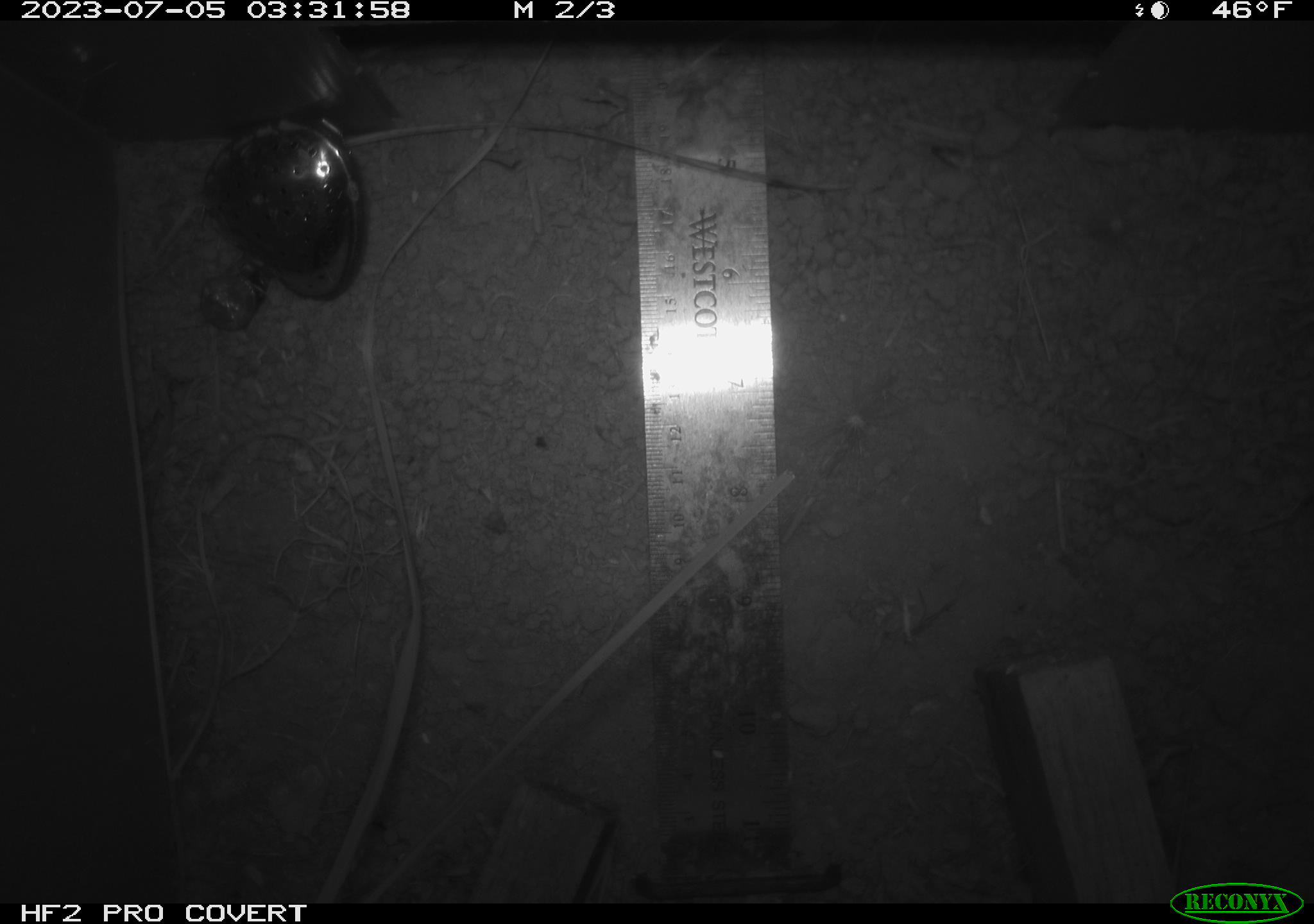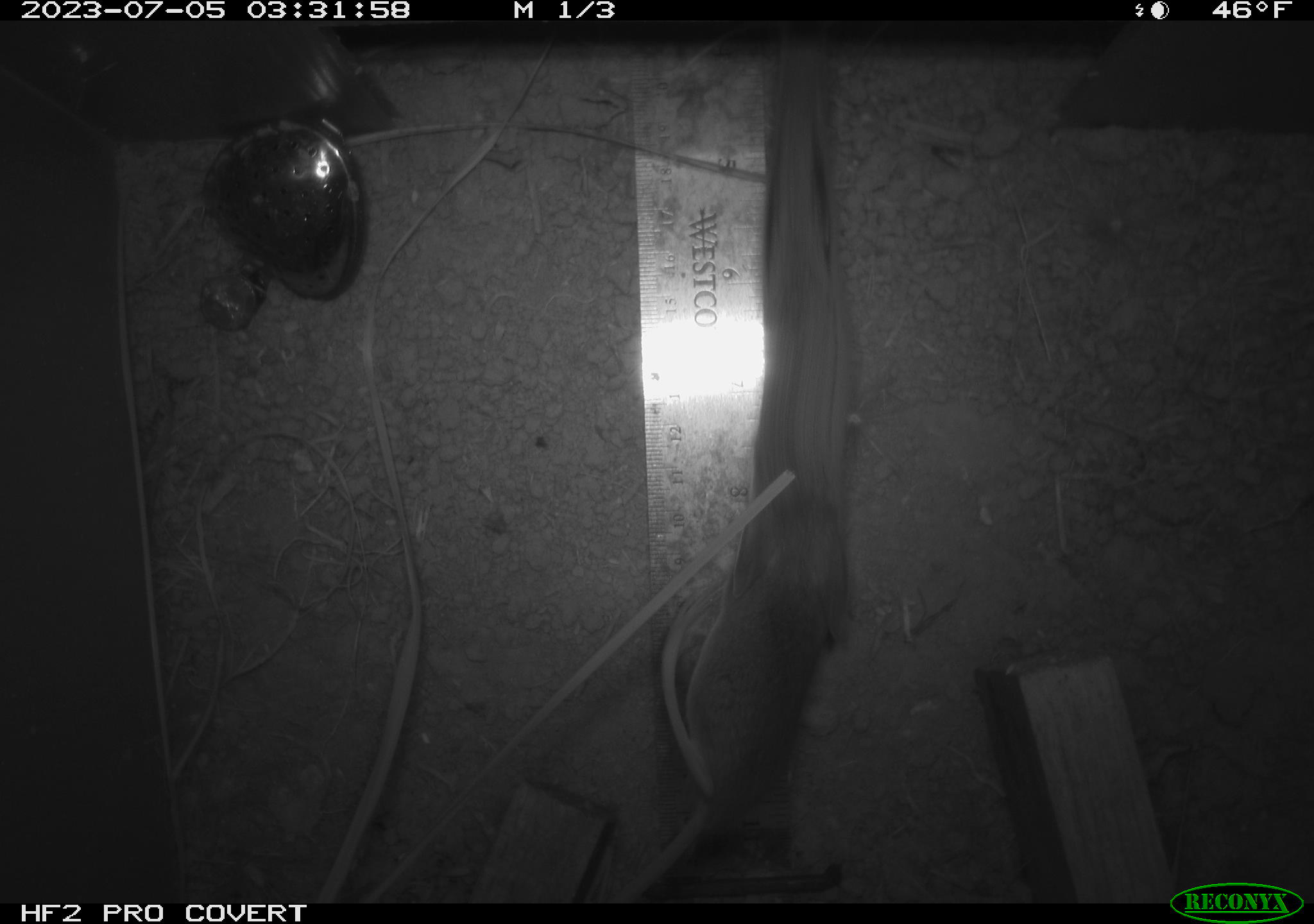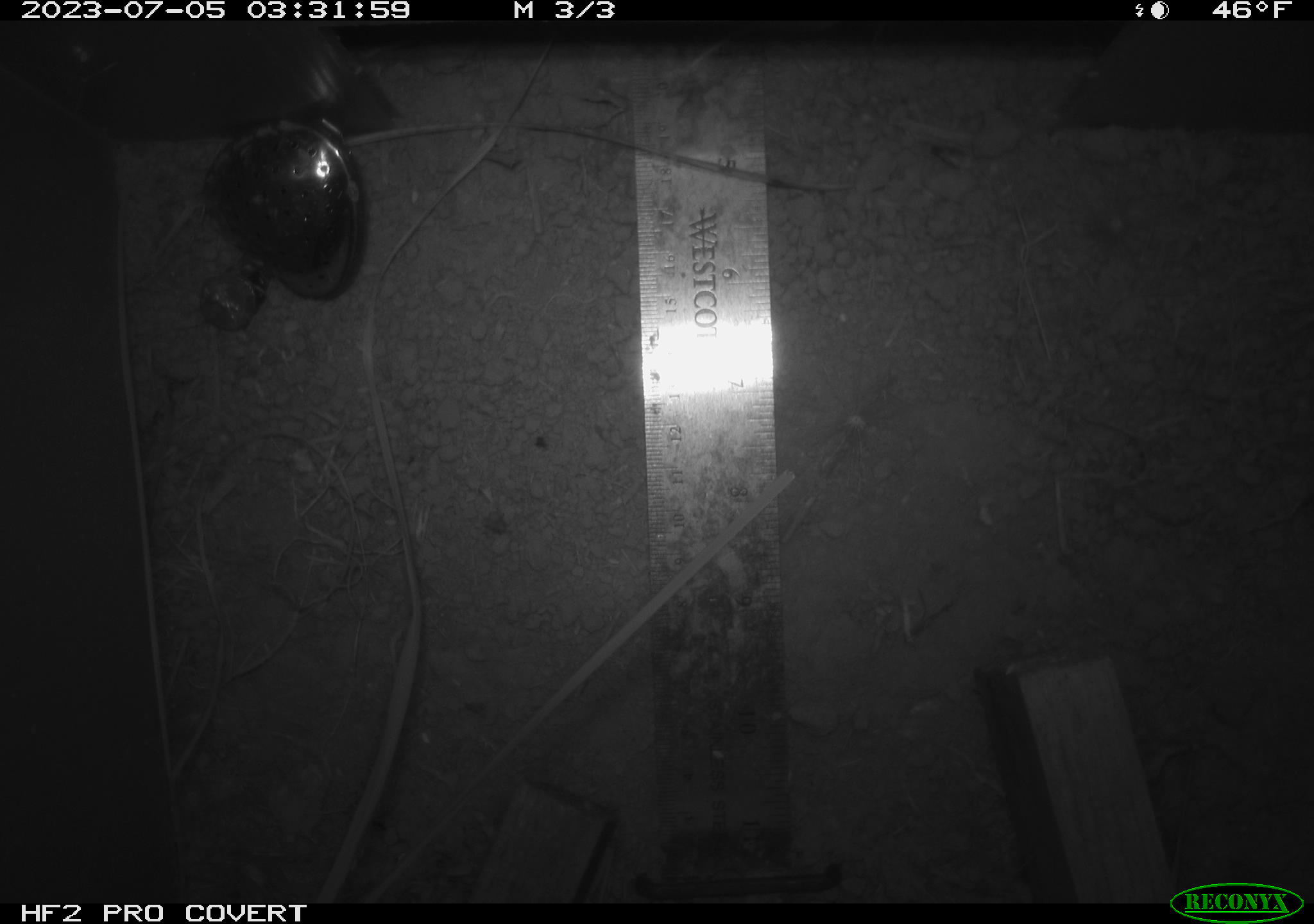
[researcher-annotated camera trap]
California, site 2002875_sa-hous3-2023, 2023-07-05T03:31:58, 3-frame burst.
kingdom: Animalia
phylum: Chordata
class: Mammalia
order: Rodentia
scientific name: Rodentia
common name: mouse species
Mouse species (Rodentia).